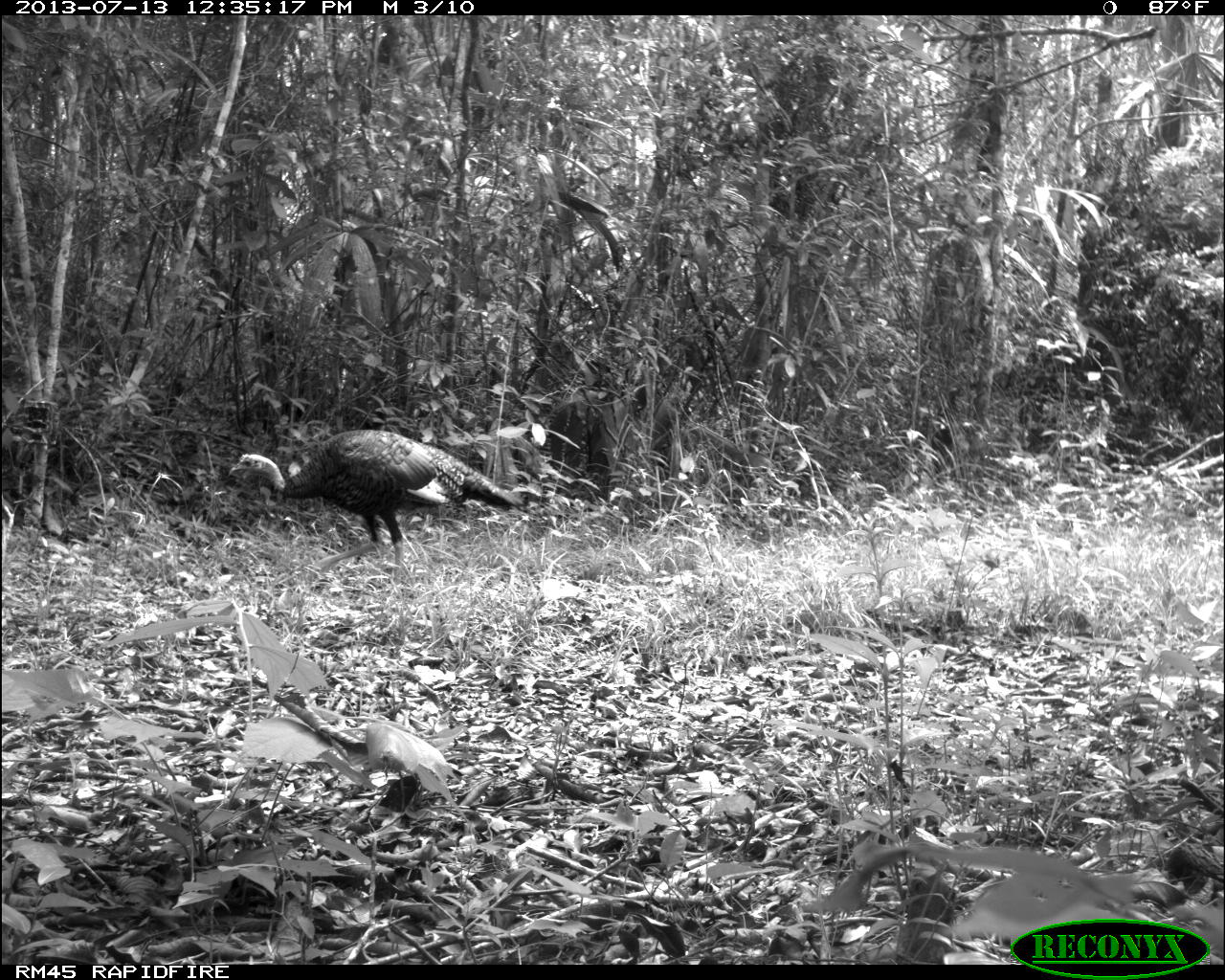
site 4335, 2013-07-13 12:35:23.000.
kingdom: Animalia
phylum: Chordata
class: Aves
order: Galliformes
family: Phasianidae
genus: Meleagris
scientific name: Meleagris ocellata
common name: ocellated turkey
Meleagris ocellata (ocellated turkey), count 1, sex female.